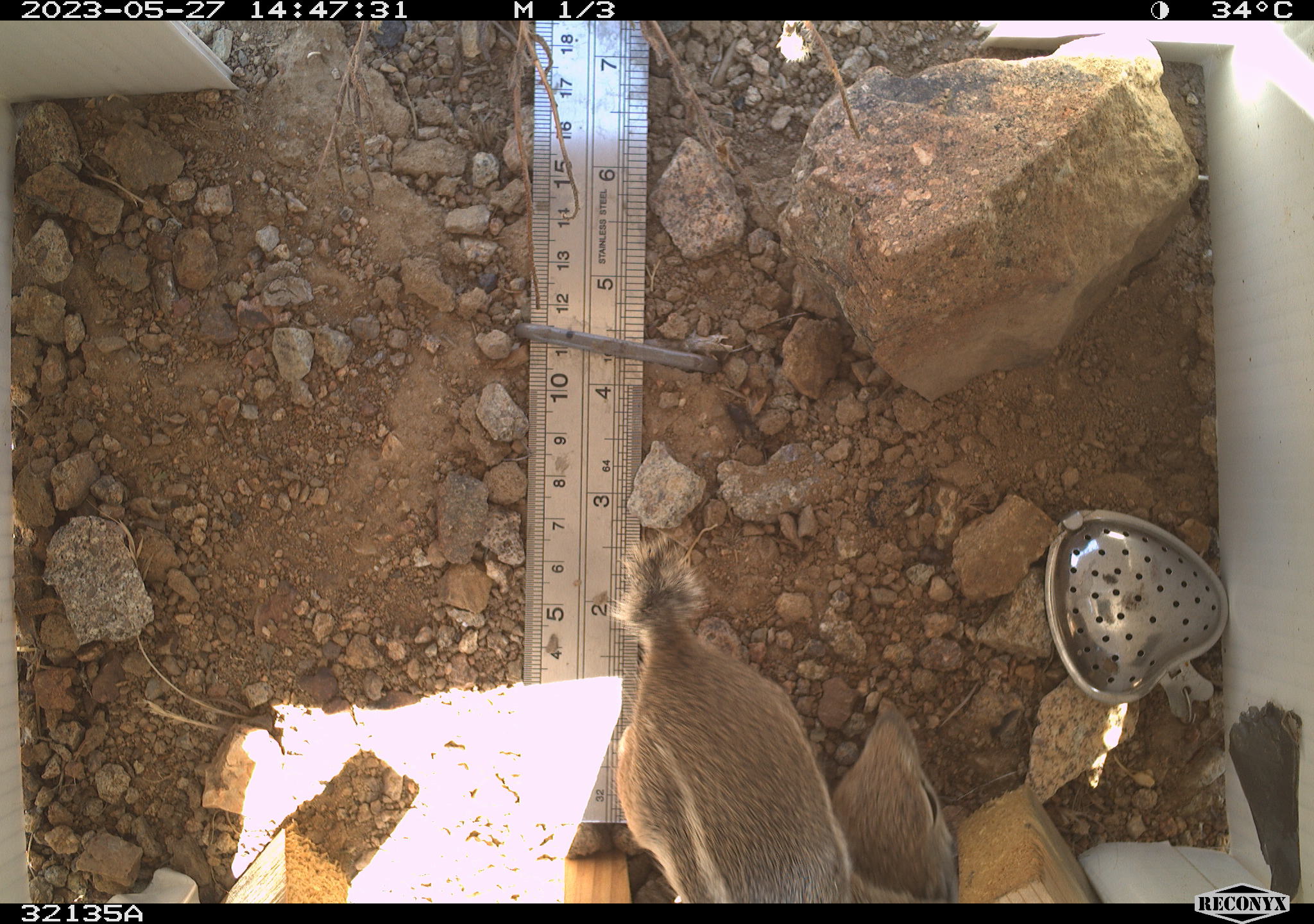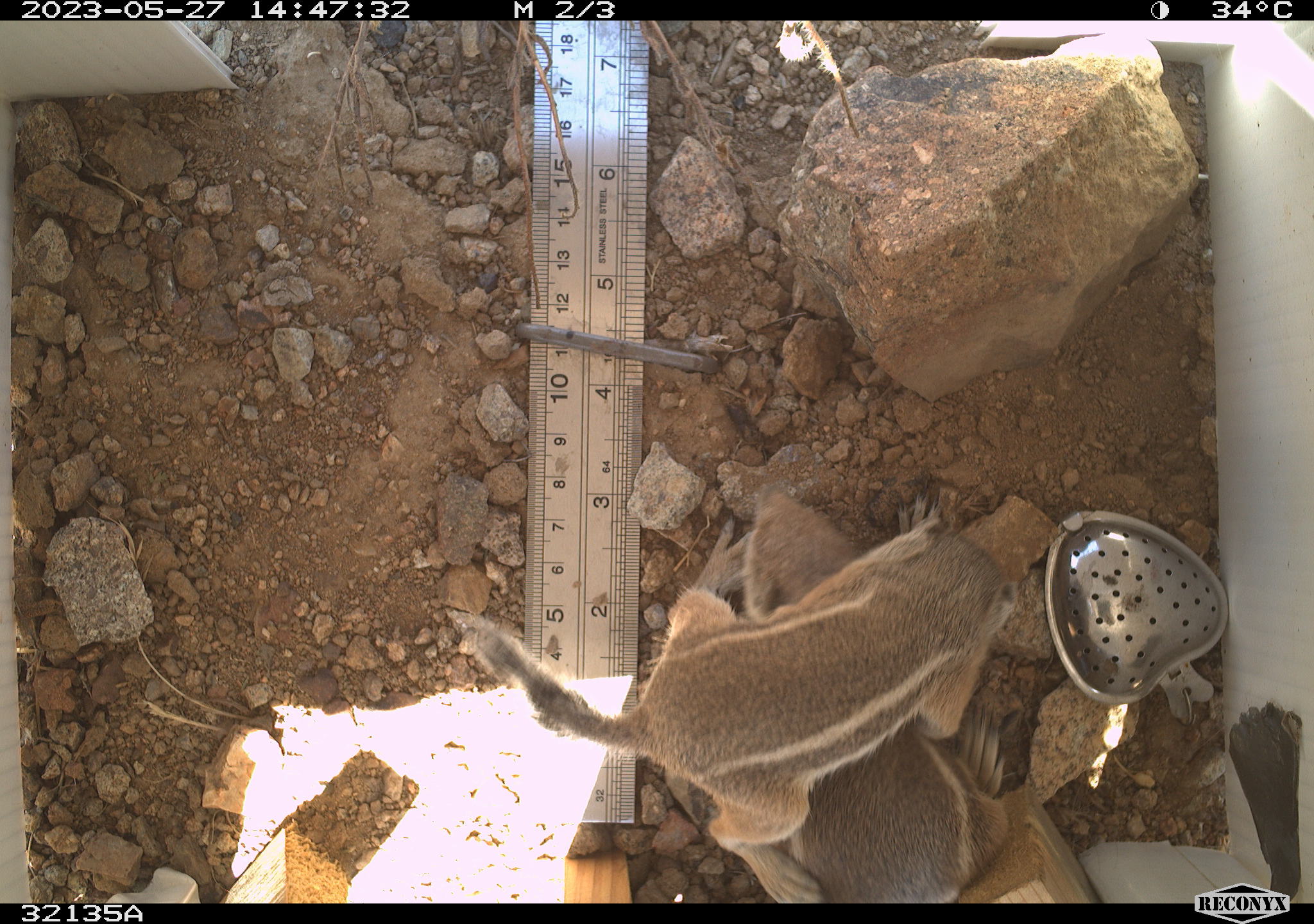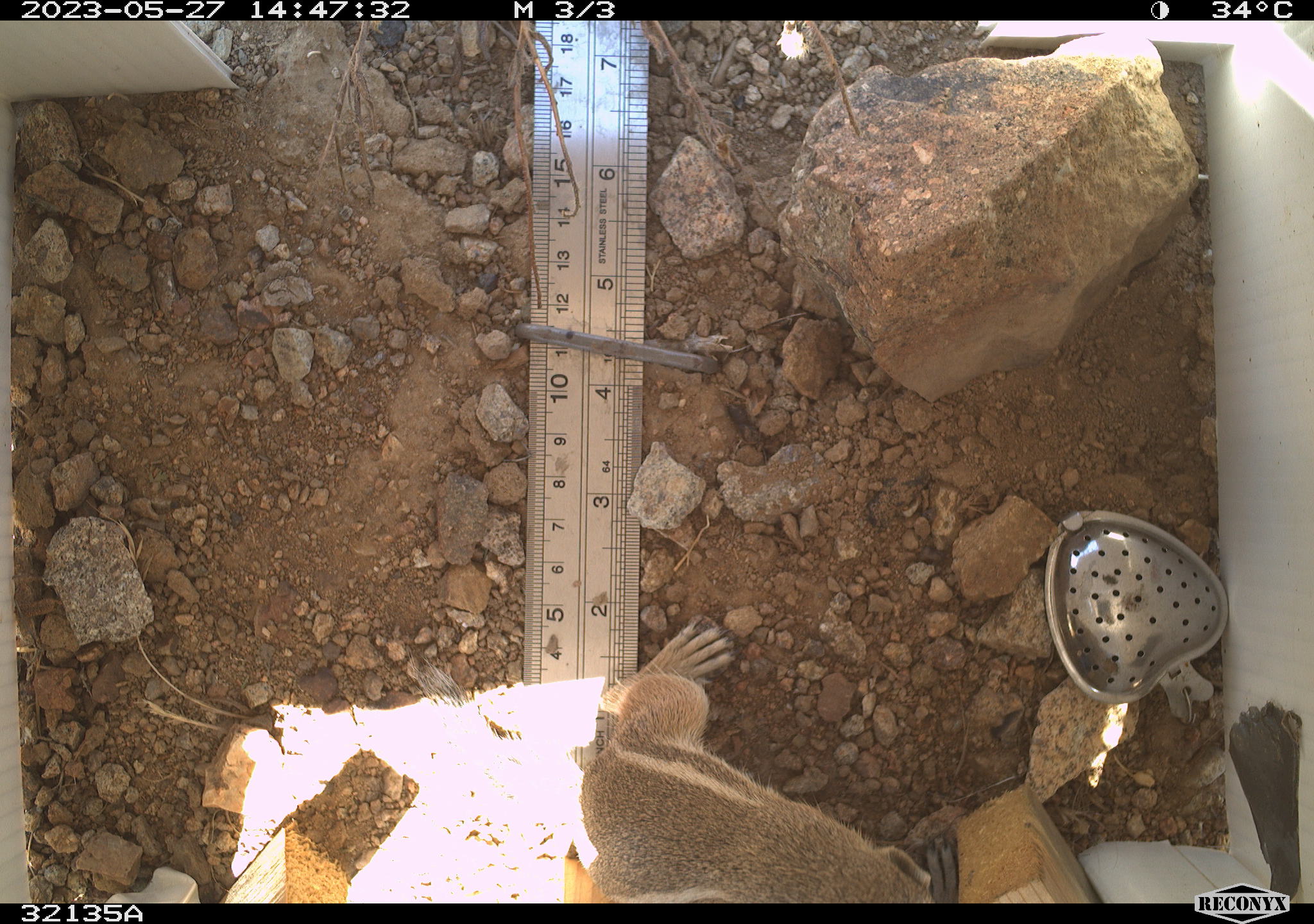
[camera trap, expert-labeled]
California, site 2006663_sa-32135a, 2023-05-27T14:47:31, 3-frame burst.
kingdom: Animalia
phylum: Chordata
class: Mammalia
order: Rodentia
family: Sciuridae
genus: Ammospermophilus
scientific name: Ammospermophilus leucurus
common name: white-tailed antelope squirrel